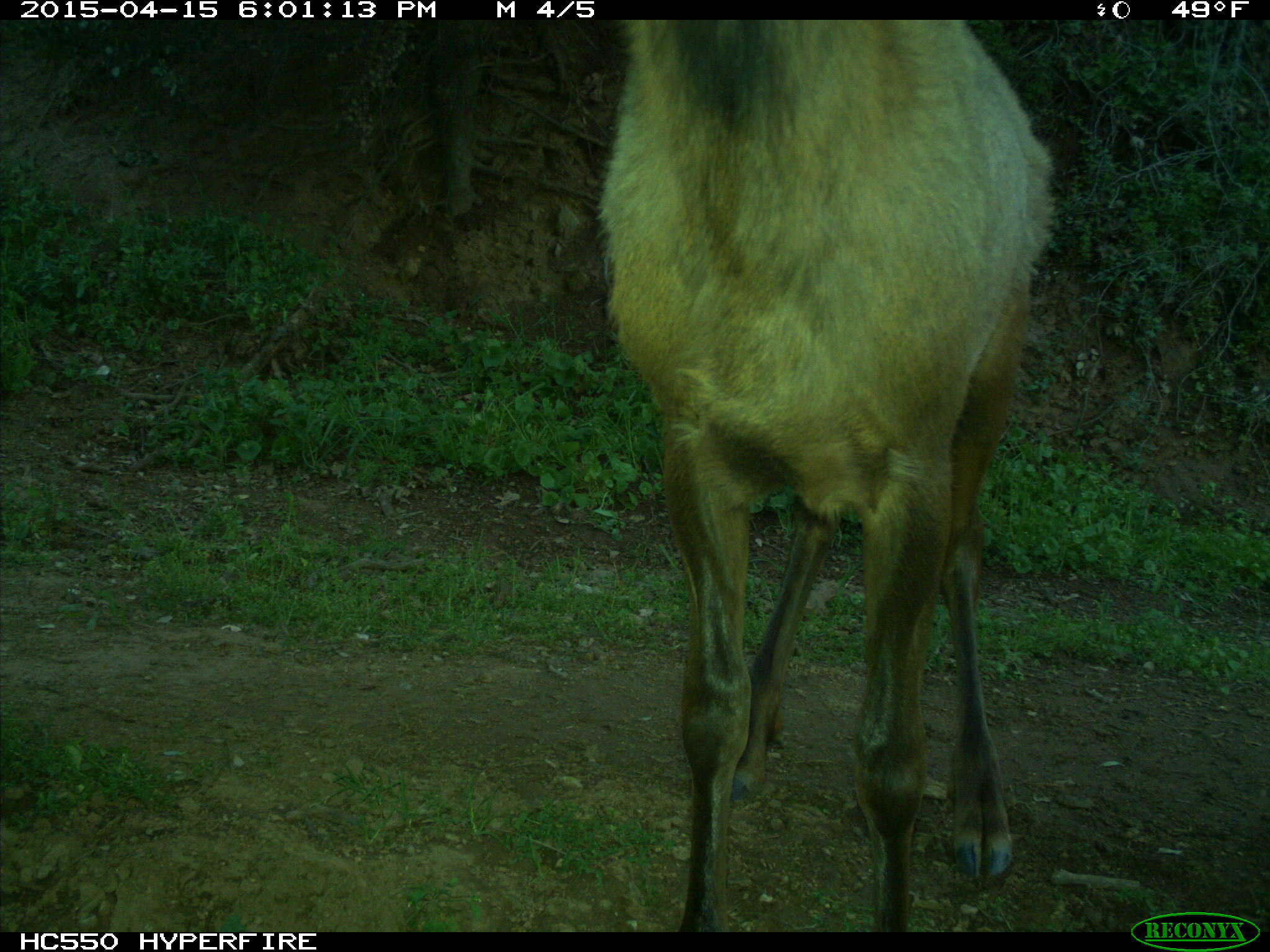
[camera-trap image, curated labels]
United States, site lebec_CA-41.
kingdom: Animalia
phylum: Chordata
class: Mammalia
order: Artiodactyla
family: Cervidae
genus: Cervus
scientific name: Cervus canadensis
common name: elk